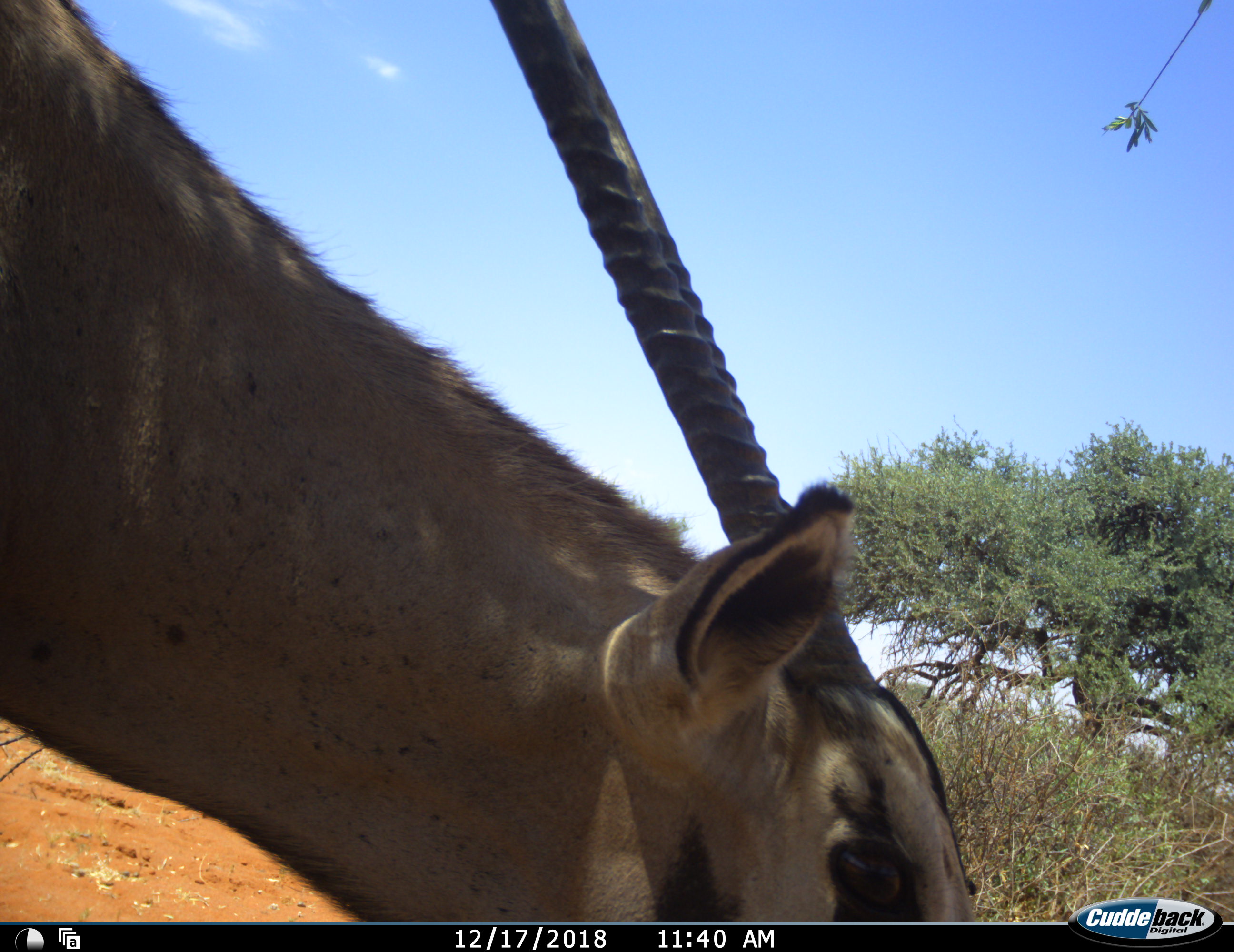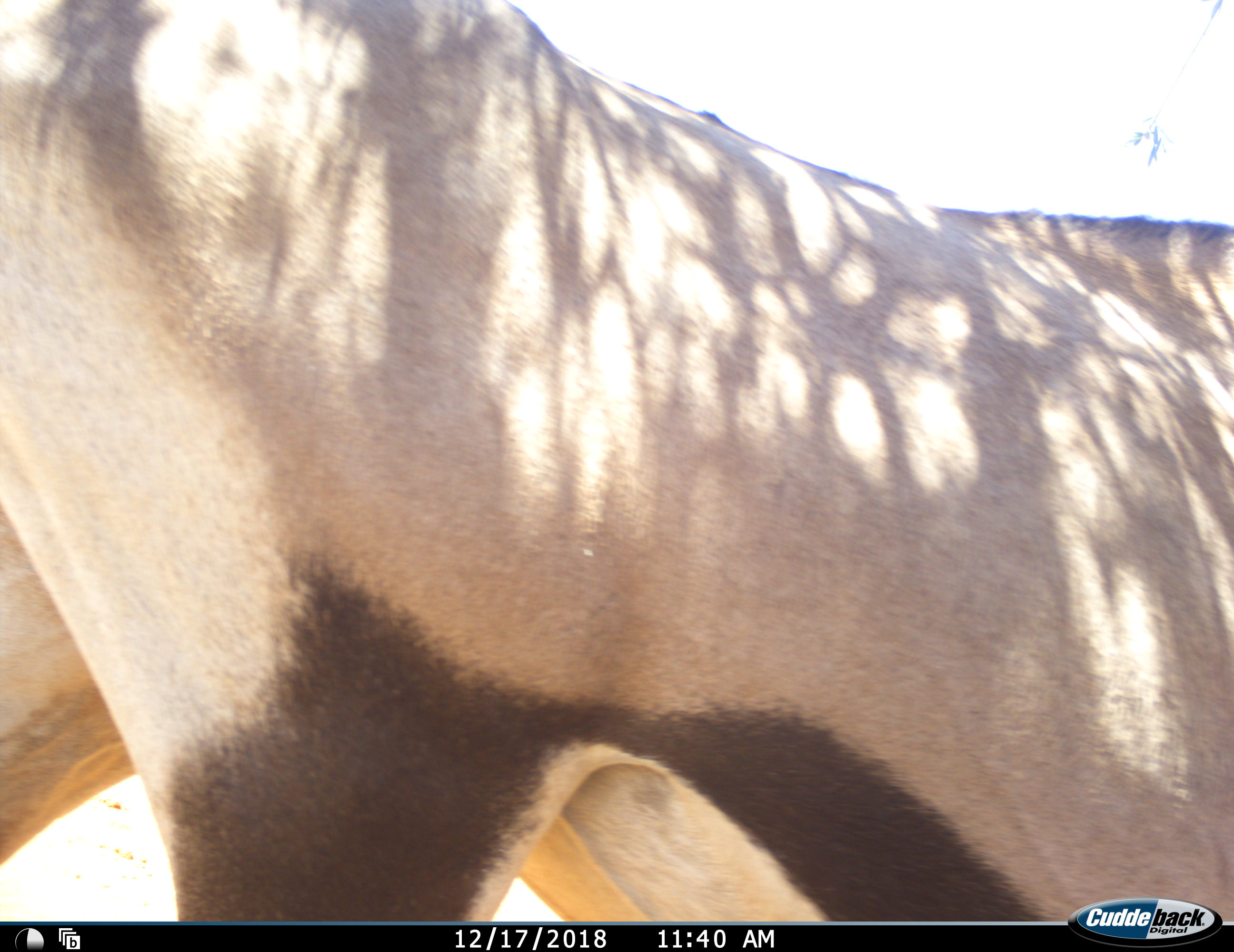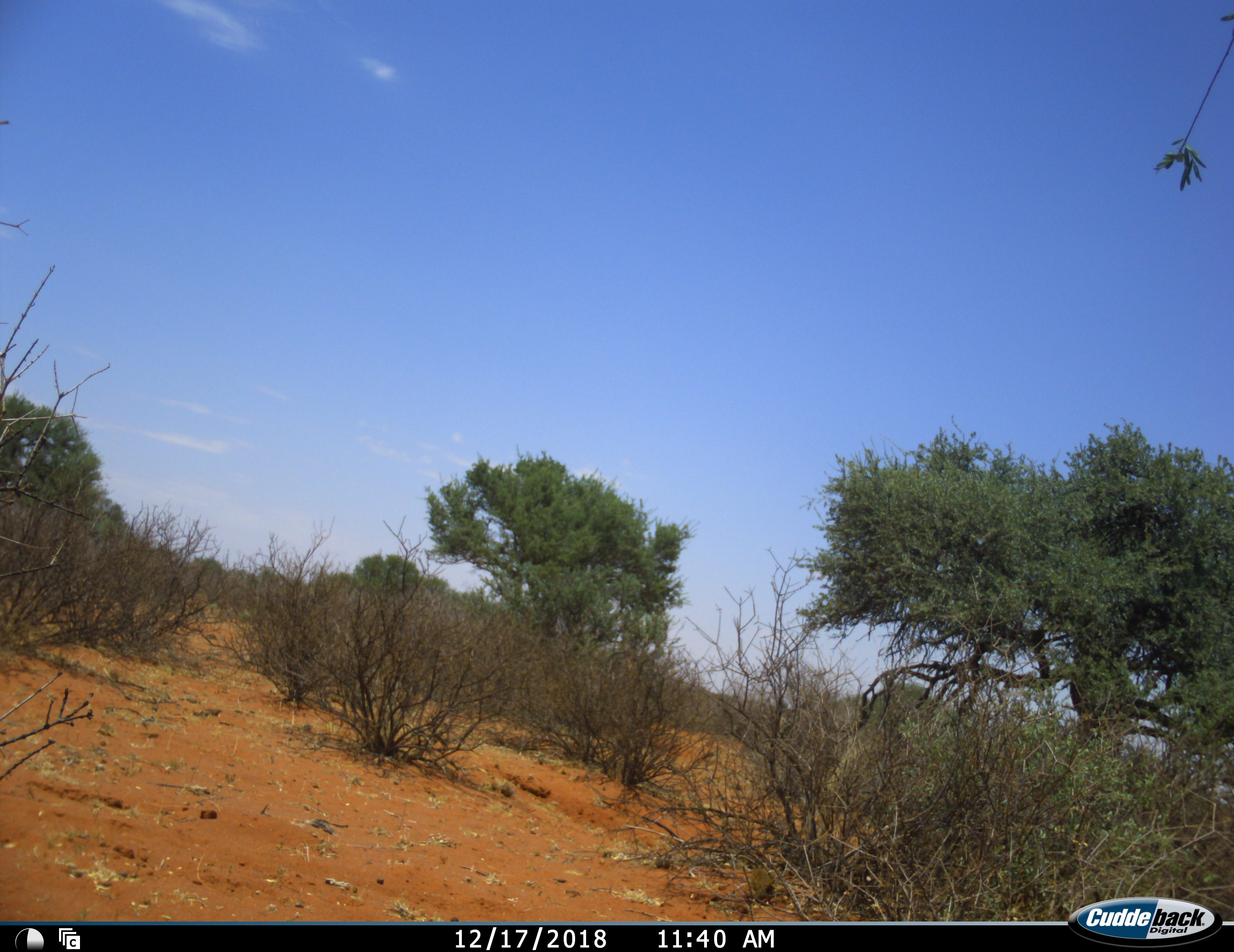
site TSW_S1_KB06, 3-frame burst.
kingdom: Animalia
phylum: Chordata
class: Mammalia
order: Artiodactyla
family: Bovidae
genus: Oryx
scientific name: Oryx gazella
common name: gemsbok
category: oryx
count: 1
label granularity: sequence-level